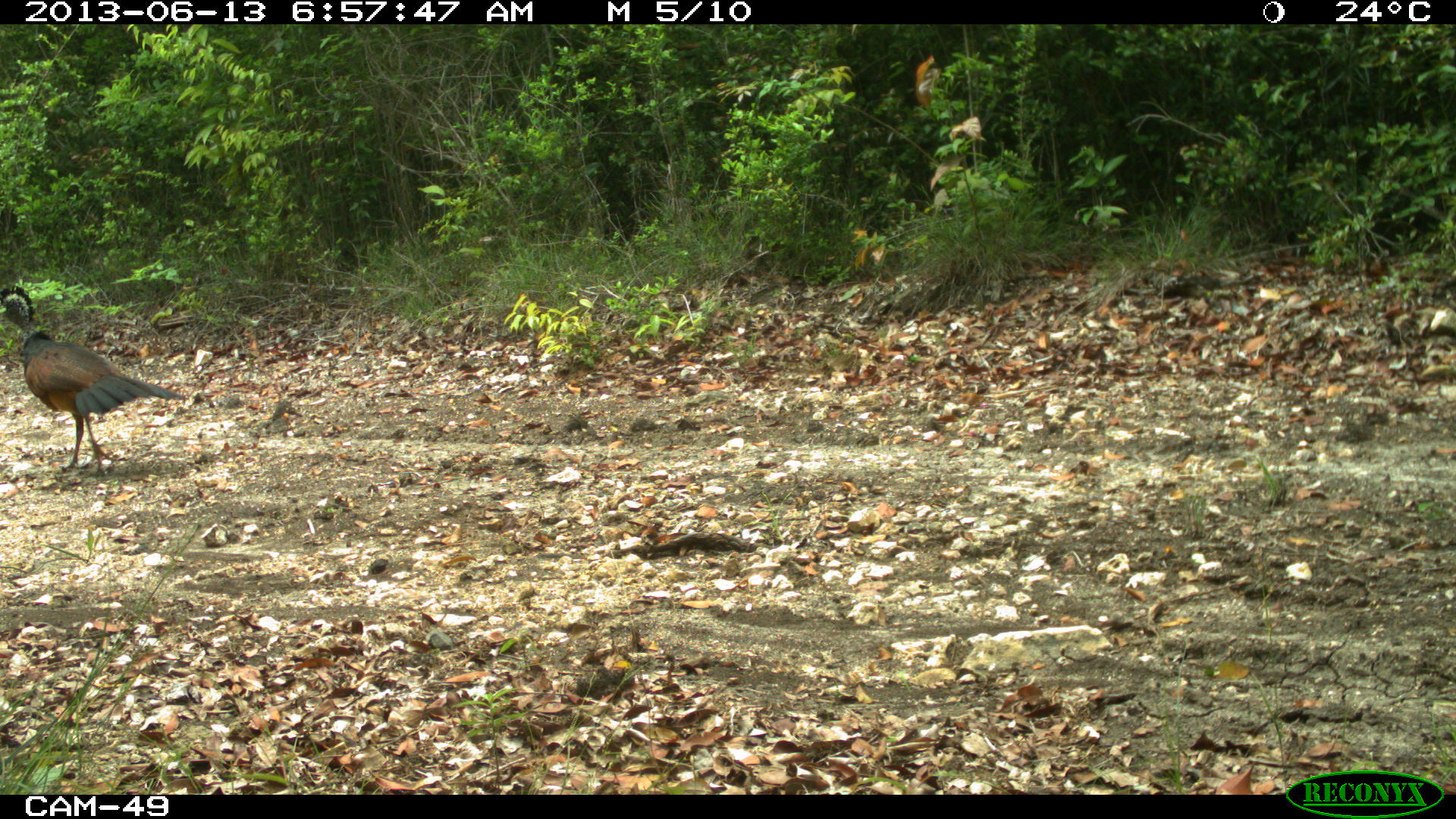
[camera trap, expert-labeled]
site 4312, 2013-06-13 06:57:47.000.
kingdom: Animalia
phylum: Chordata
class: Aves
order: Galliformes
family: Cracidae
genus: Crax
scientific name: Crax rubra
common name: great curassow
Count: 1.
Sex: female.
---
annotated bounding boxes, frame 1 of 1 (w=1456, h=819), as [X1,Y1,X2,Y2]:
crax rubra: [0,283,186,471]